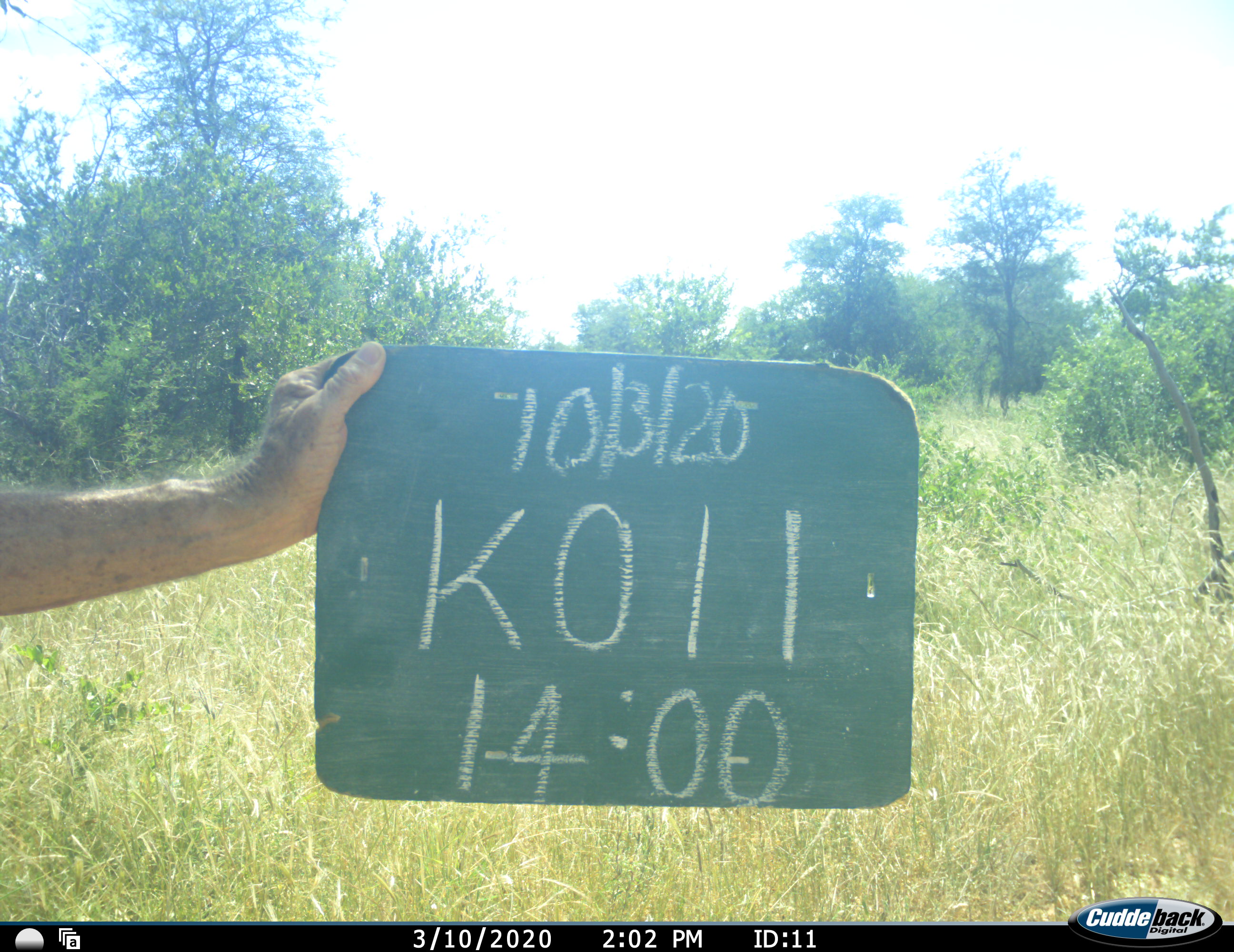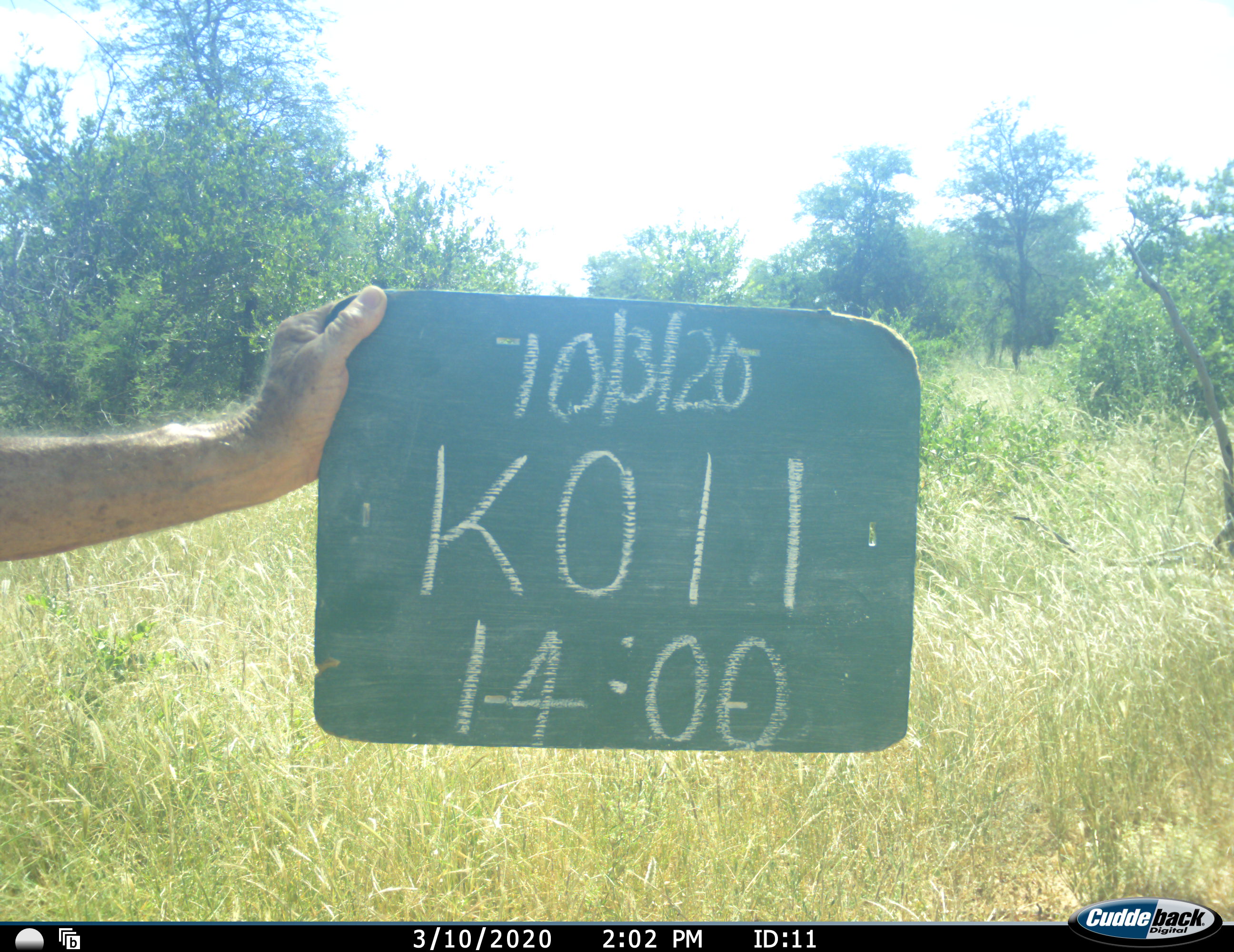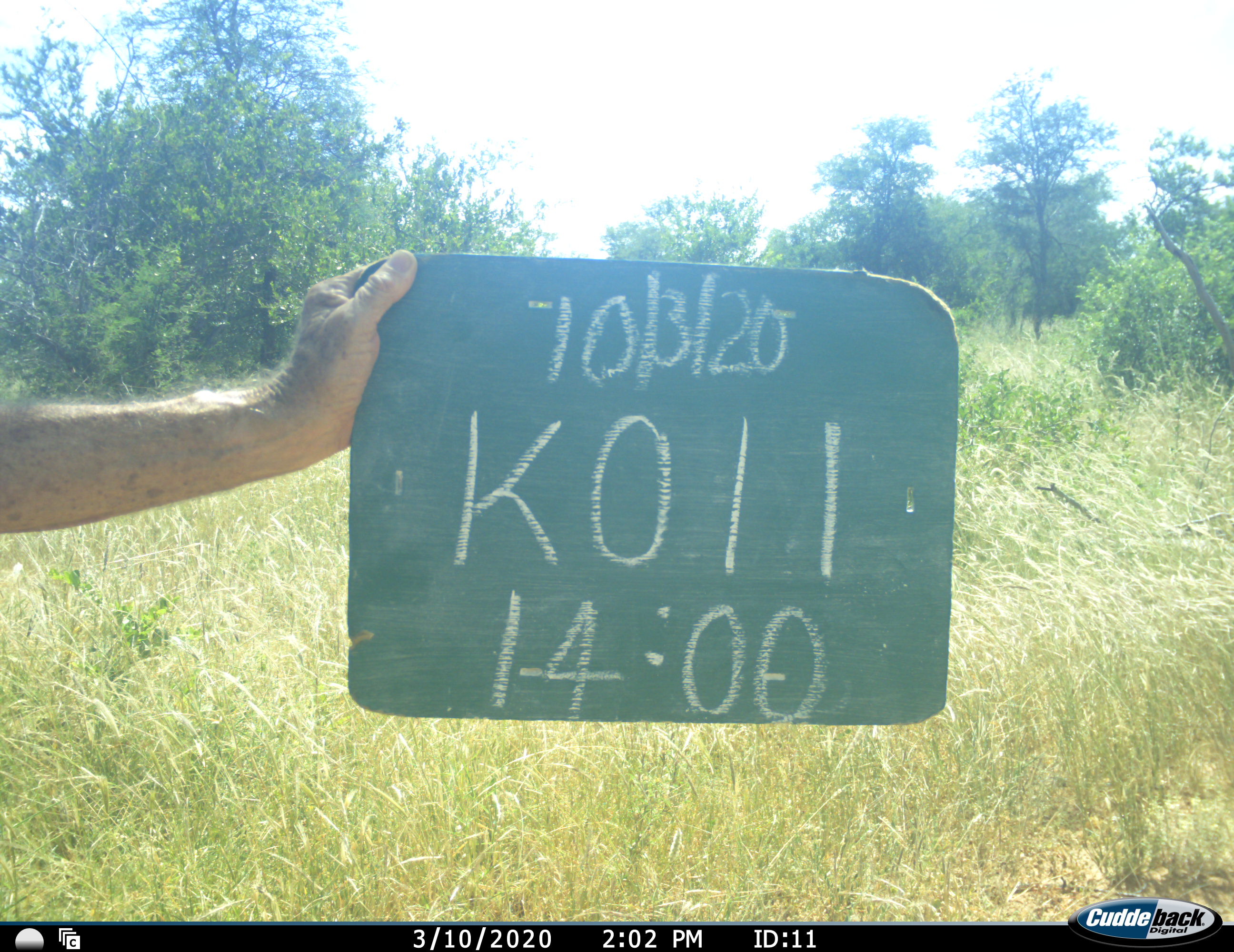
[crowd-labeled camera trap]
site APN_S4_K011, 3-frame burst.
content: unidentified animal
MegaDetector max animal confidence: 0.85